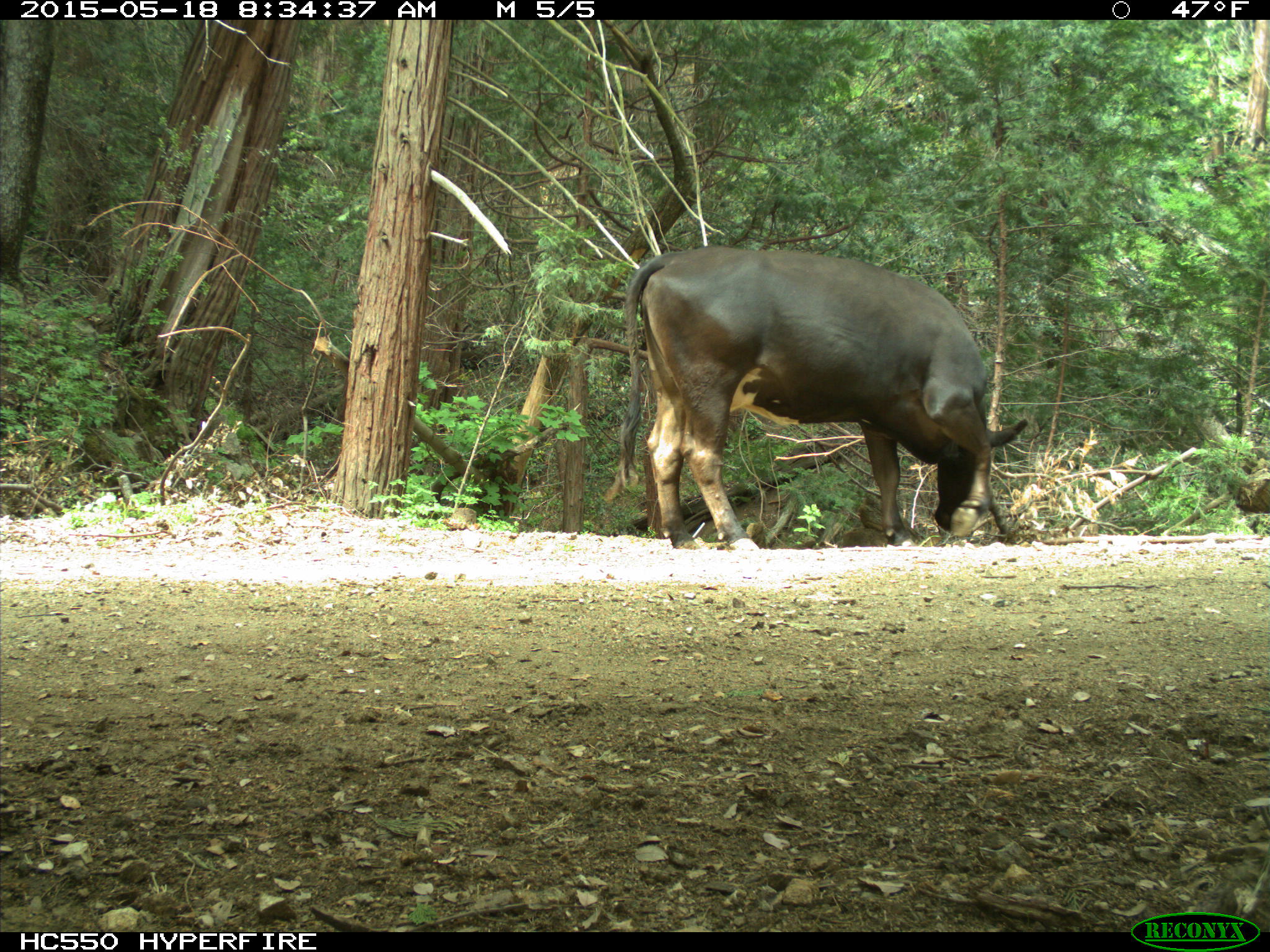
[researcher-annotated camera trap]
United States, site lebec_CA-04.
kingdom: Animalia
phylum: Chordata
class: Mammalia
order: Artiodactyla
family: Bovidae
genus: Bos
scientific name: Bos taurus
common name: domestic cow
Bos taurus (domestic cow).